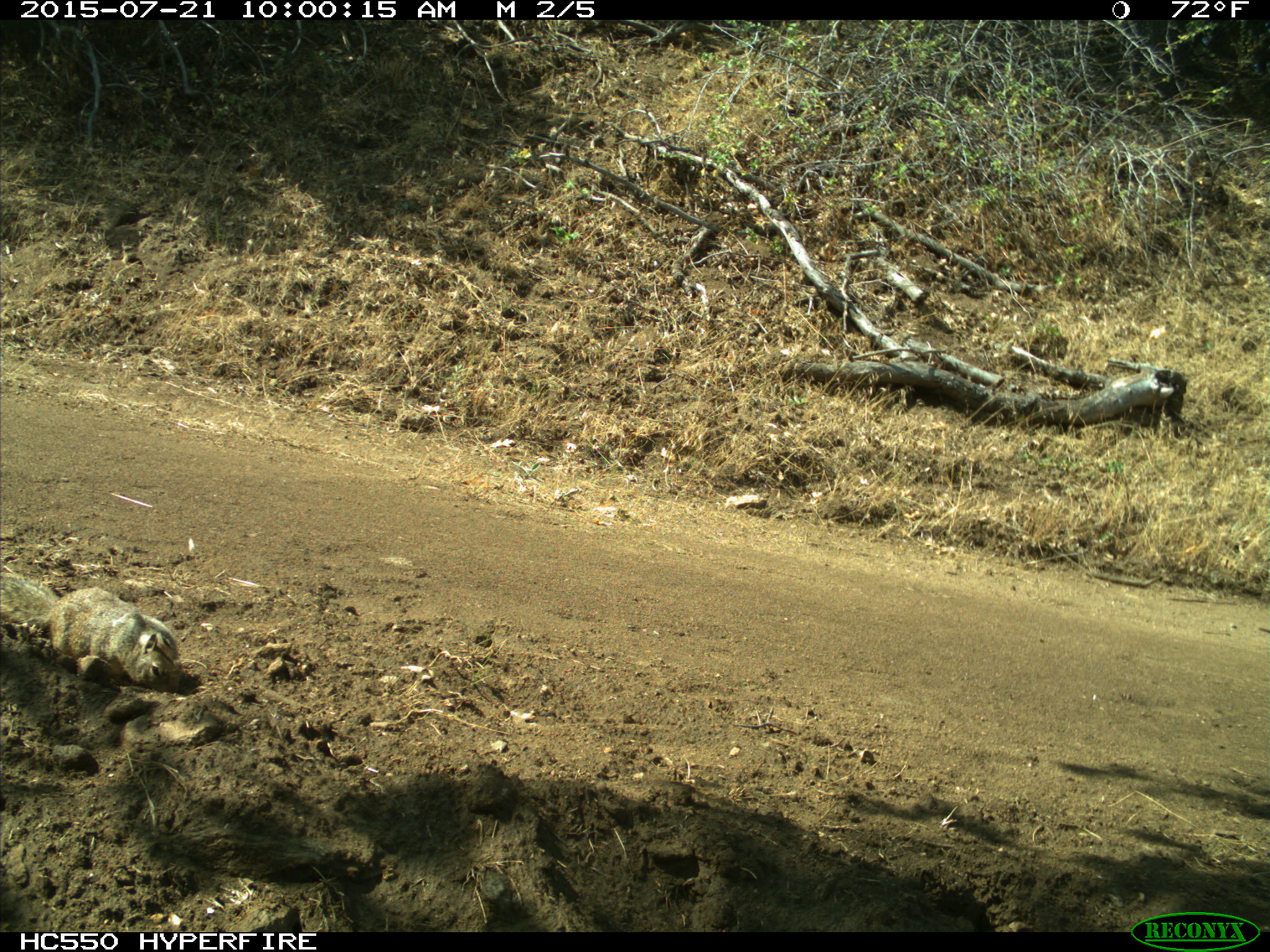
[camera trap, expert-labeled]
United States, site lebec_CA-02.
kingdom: Animalia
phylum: Chordata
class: Mammalia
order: Rodentia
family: Sciuridae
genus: Otospermophilus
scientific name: Otospermophilus beecheyi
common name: california ground squirrel